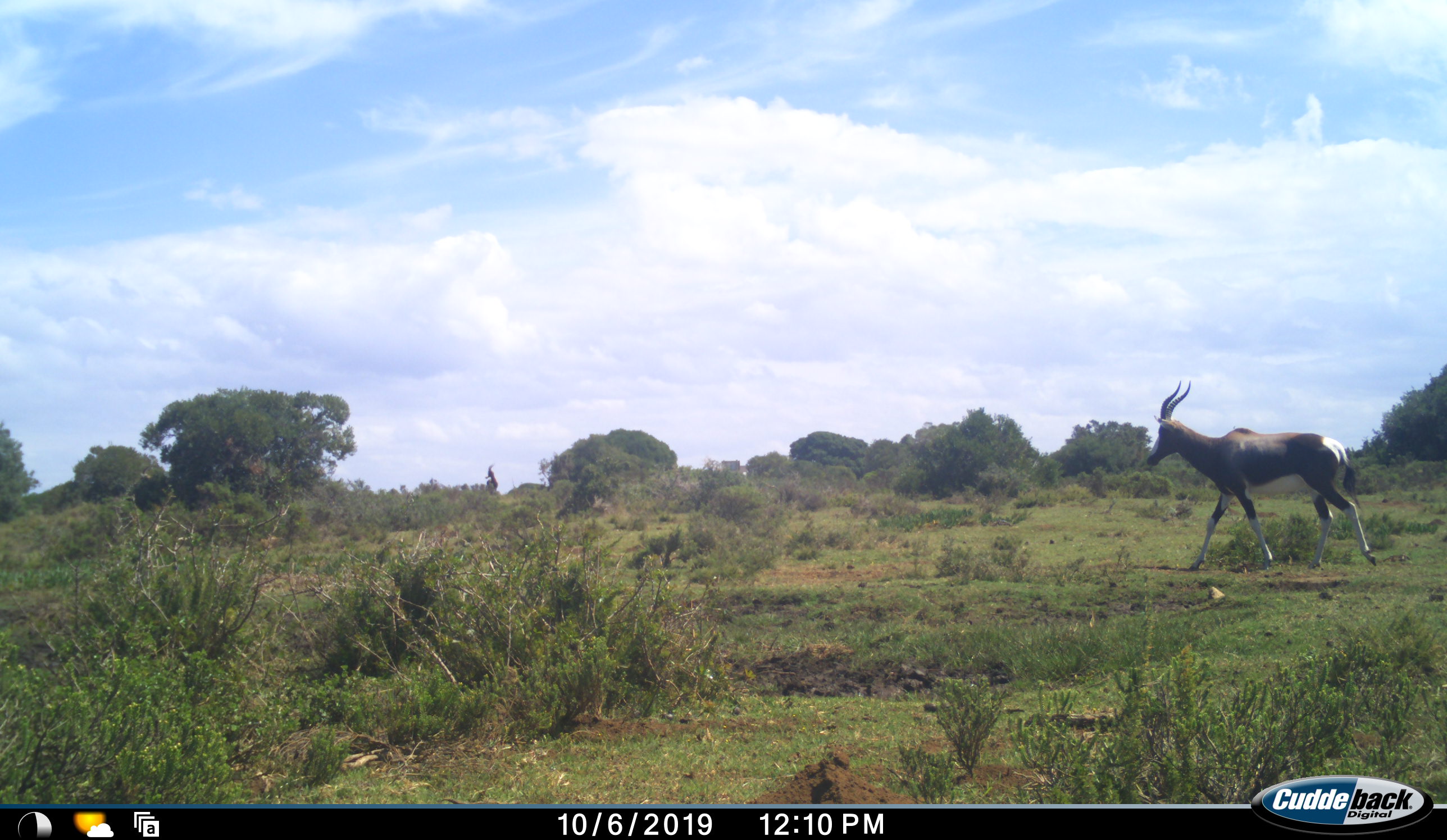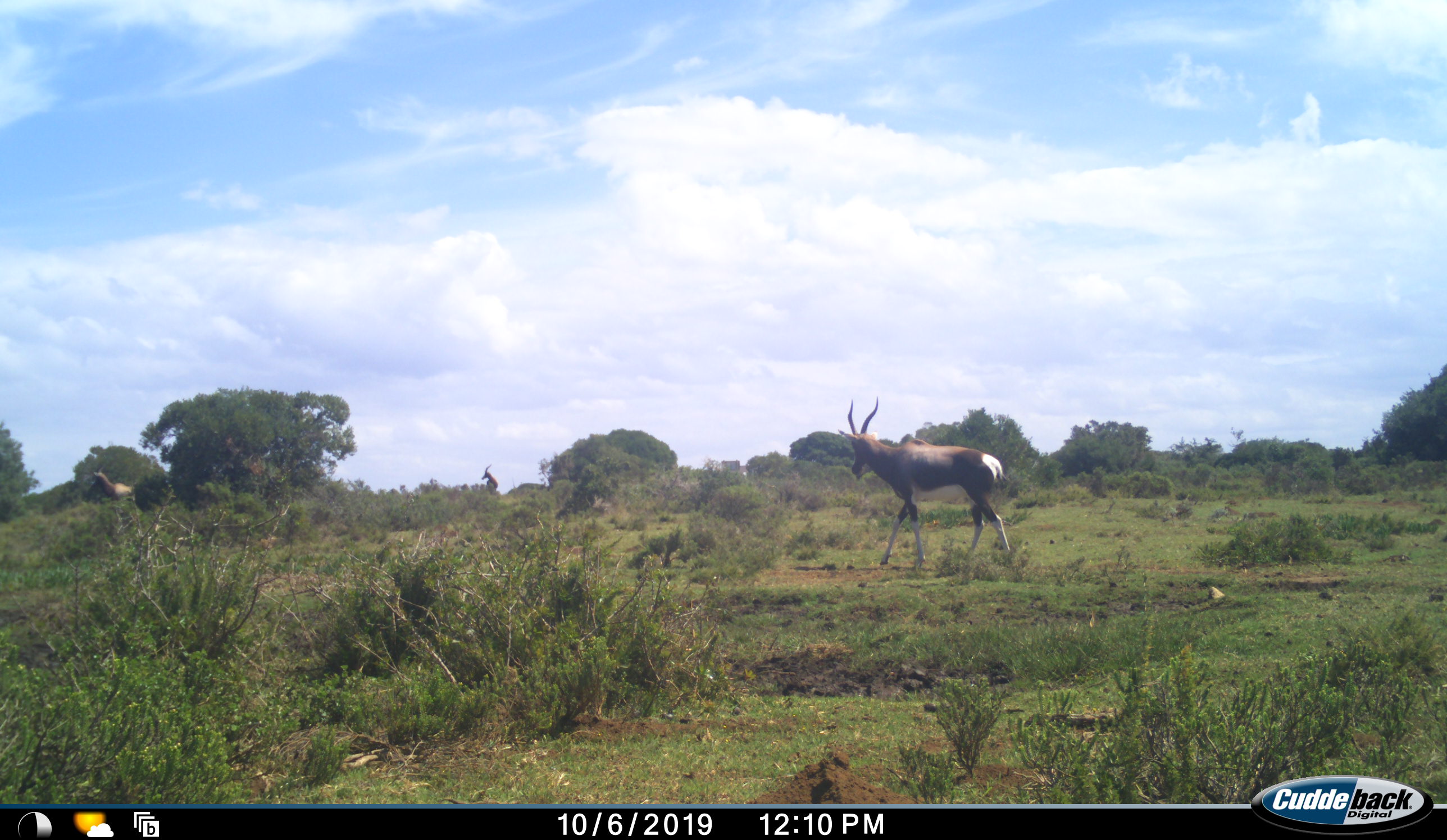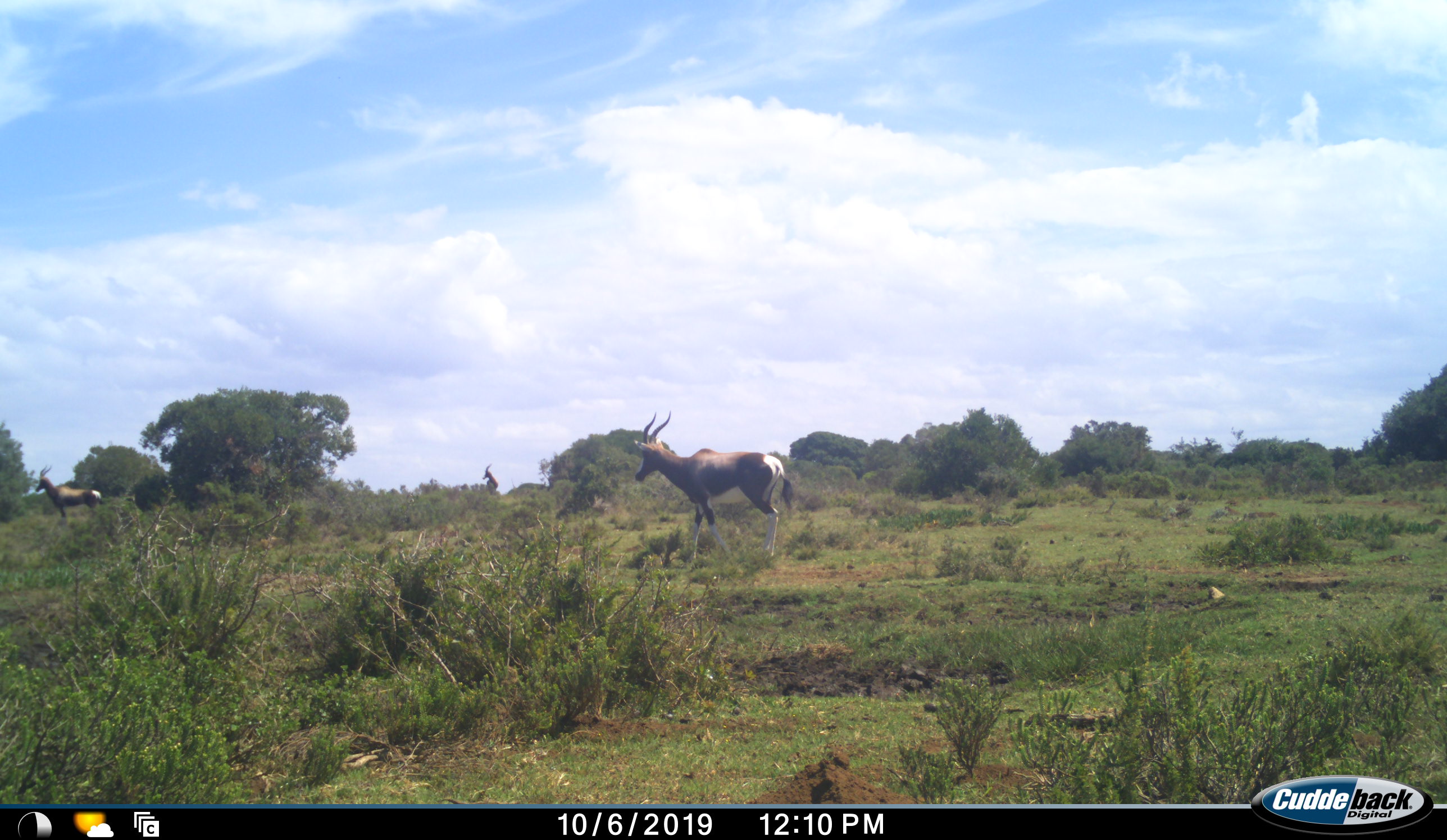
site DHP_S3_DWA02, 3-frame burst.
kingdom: Animalia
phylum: Chordata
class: Mammalia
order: Artiodactyla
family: Bovidae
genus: Damaliscus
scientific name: Damaliscus pygargus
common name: bontebok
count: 3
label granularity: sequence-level